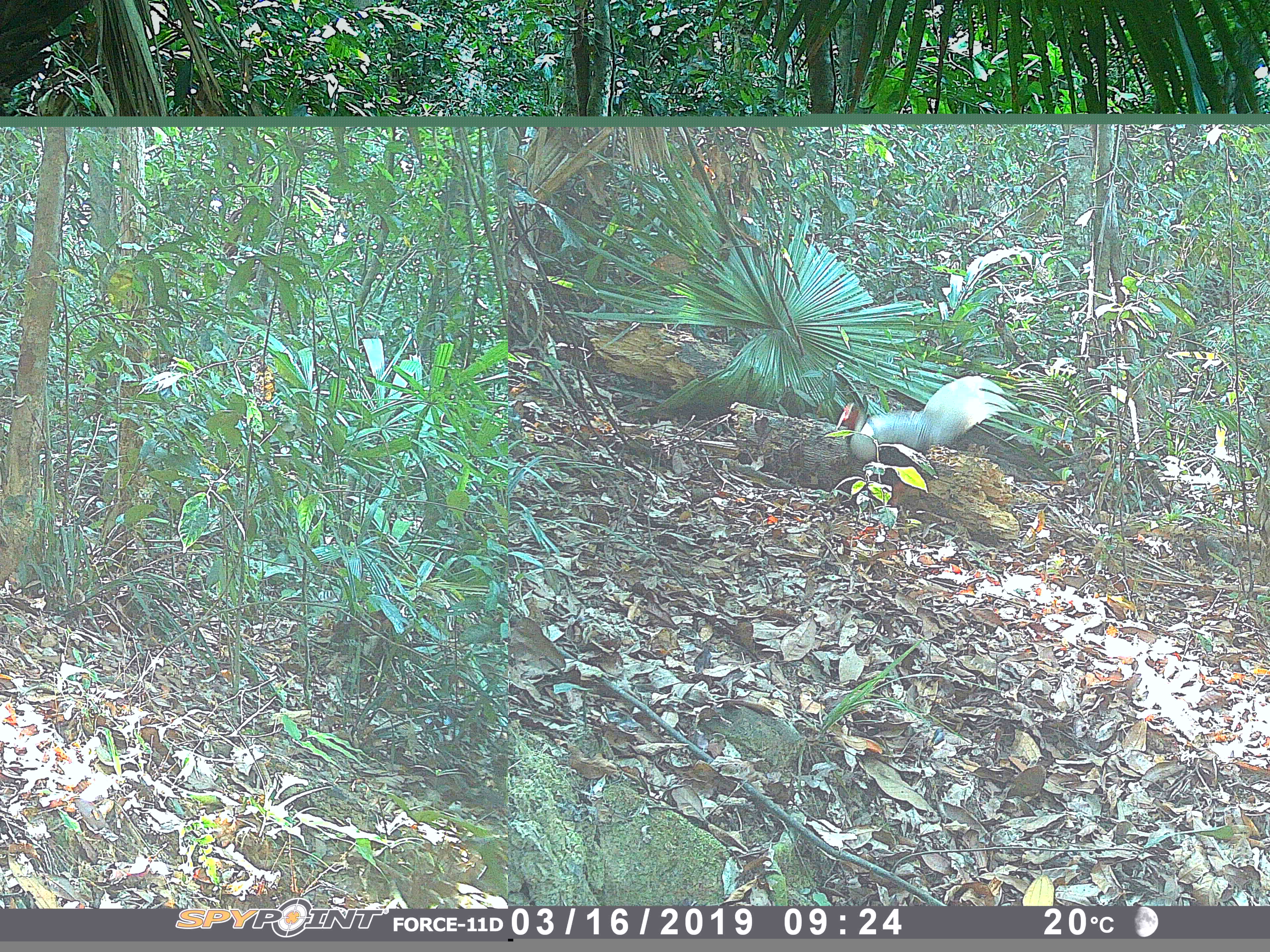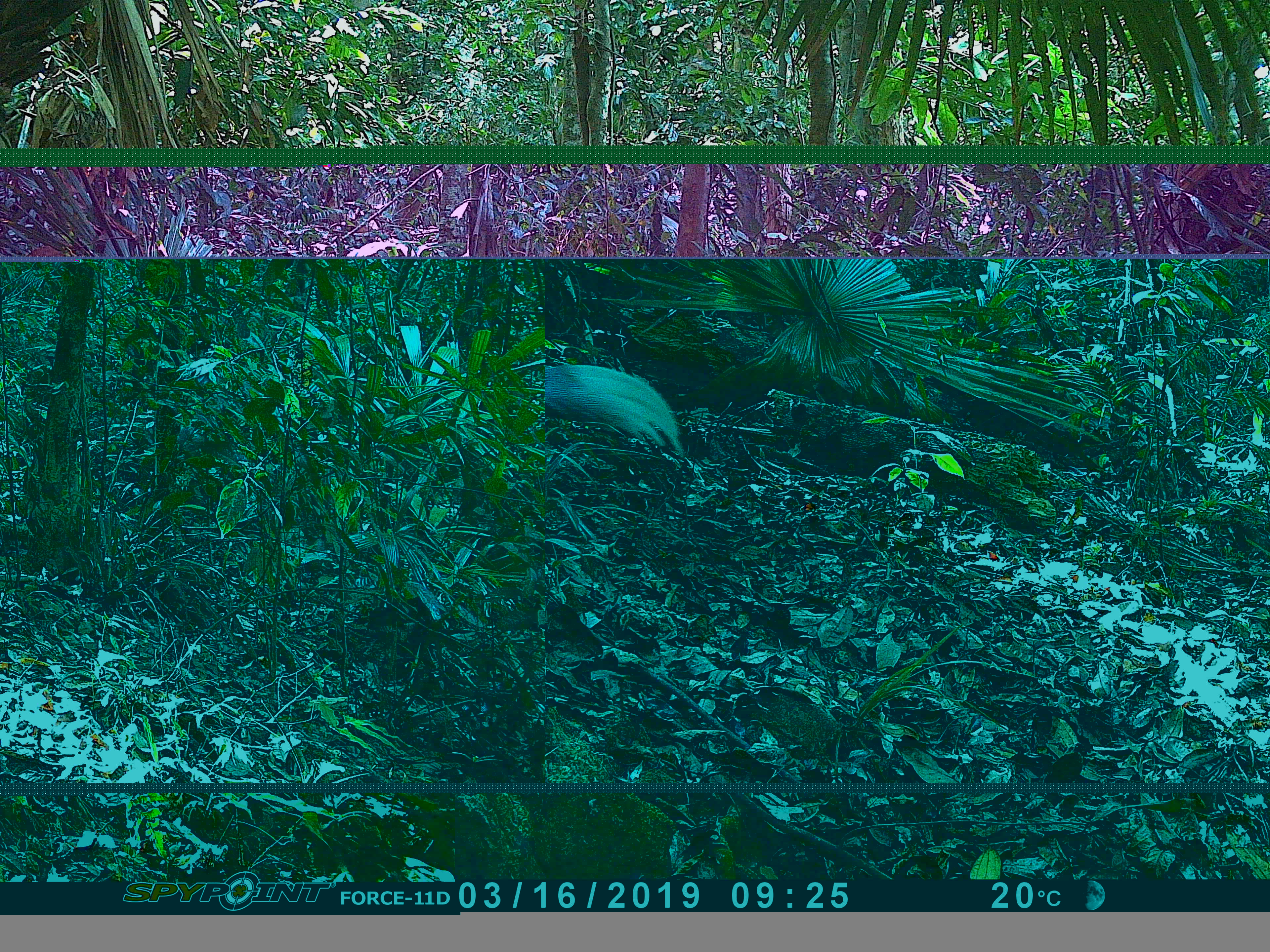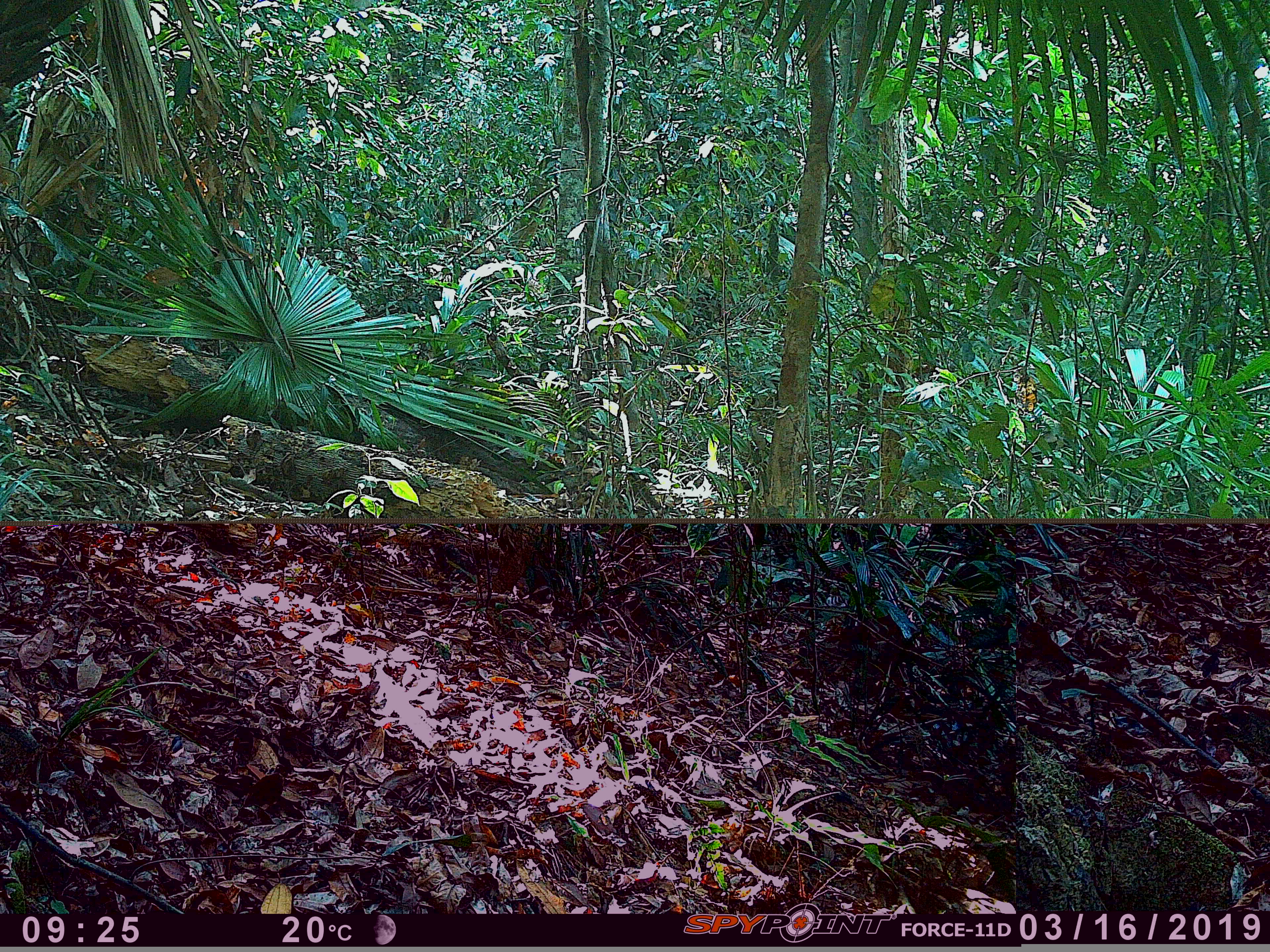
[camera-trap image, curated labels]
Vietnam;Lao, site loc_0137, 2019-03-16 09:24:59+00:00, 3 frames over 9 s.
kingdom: Animalia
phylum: Chordata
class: Aves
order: Galliformes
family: Phasianidae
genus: Lophura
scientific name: Lophura nycthemera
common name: silver pheasant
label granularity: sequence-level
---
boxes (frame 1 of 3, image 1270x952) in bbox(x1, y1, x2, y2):
silver pheasant: bbox(836, 375, 1019, 538)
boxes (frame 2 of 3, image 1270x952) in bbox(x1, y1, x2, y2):
silver pheasant: bbox(545, 364, 685, 458)